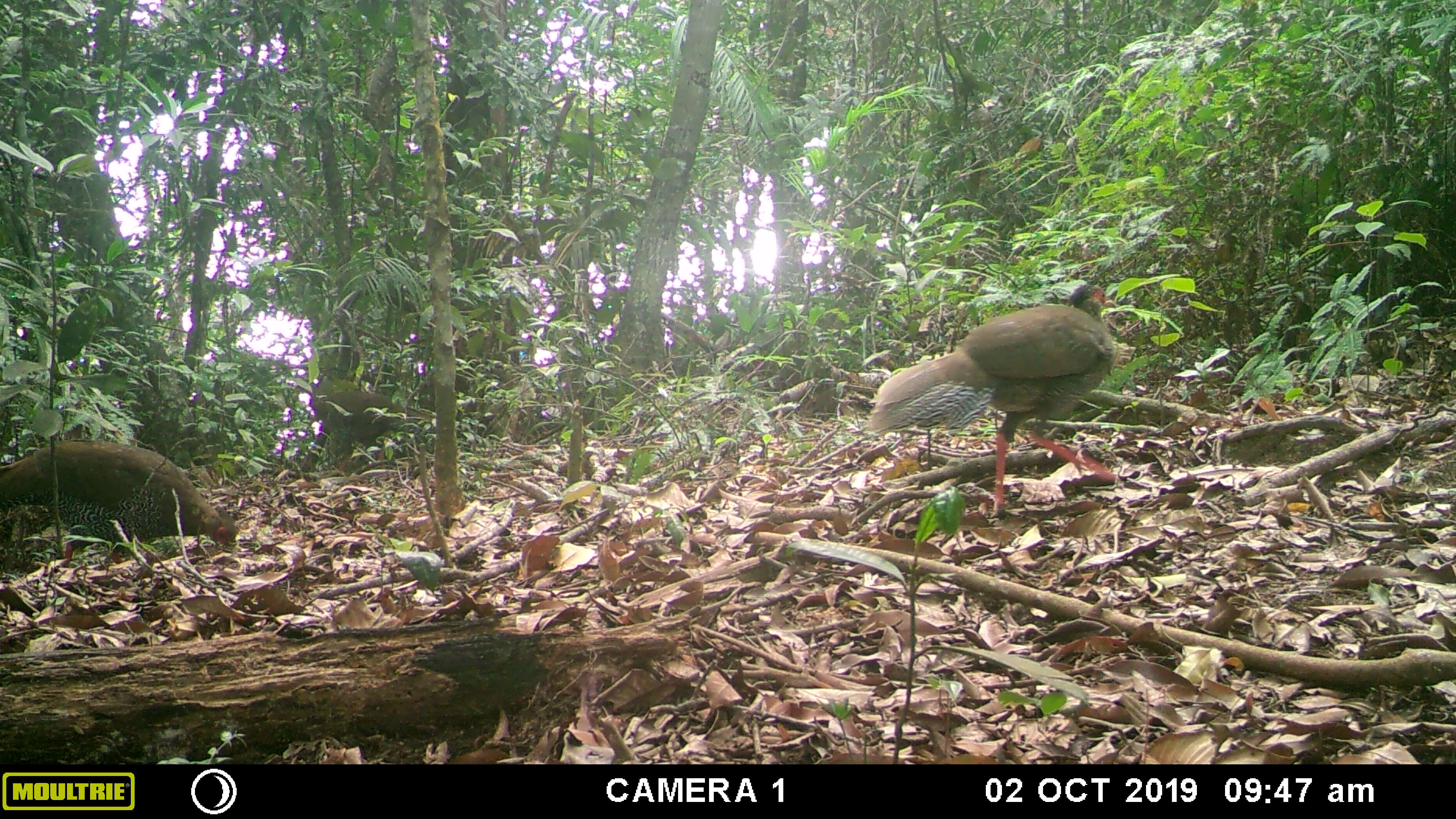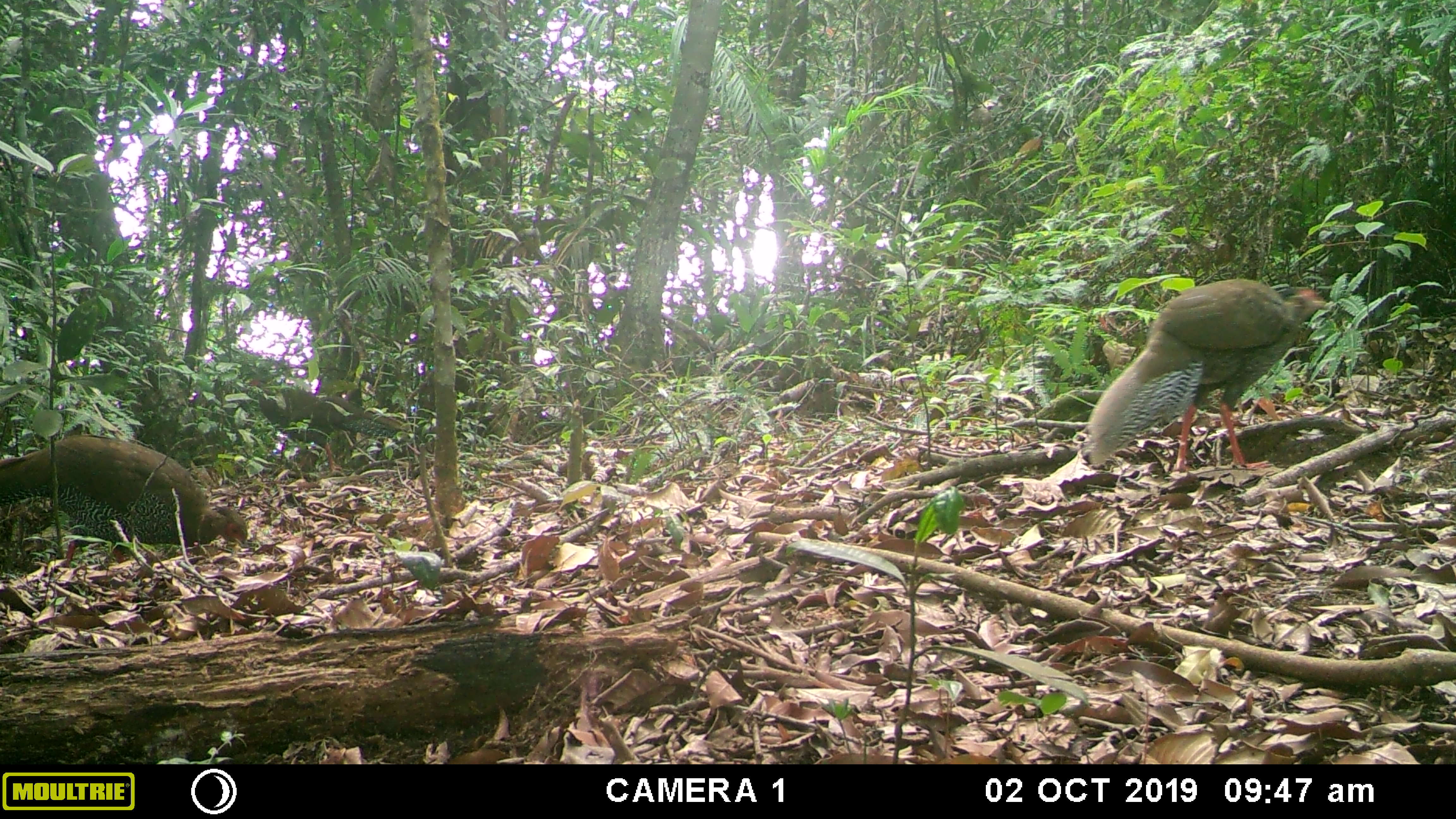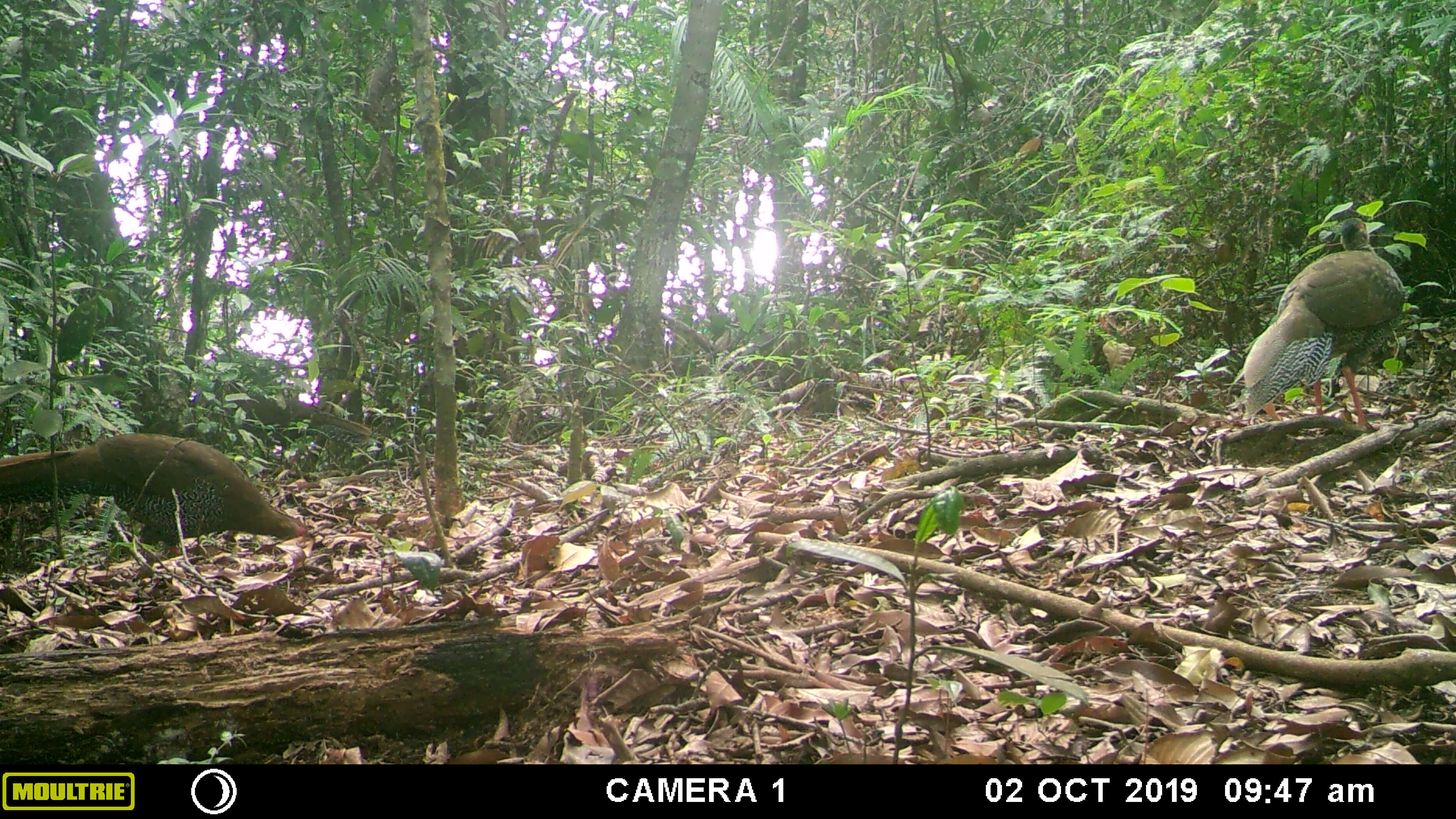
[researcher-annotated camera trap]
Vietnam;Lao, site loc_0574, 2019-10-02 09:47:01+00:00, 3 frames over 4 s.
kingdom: Animalia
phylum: Chordata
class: Aves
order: Galliformes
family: Phasianidae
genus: Lophura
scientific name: Lophura nycthemera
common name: silver pheasant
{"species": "silver pheasant (Lophura nycthemera)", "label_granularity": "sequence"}